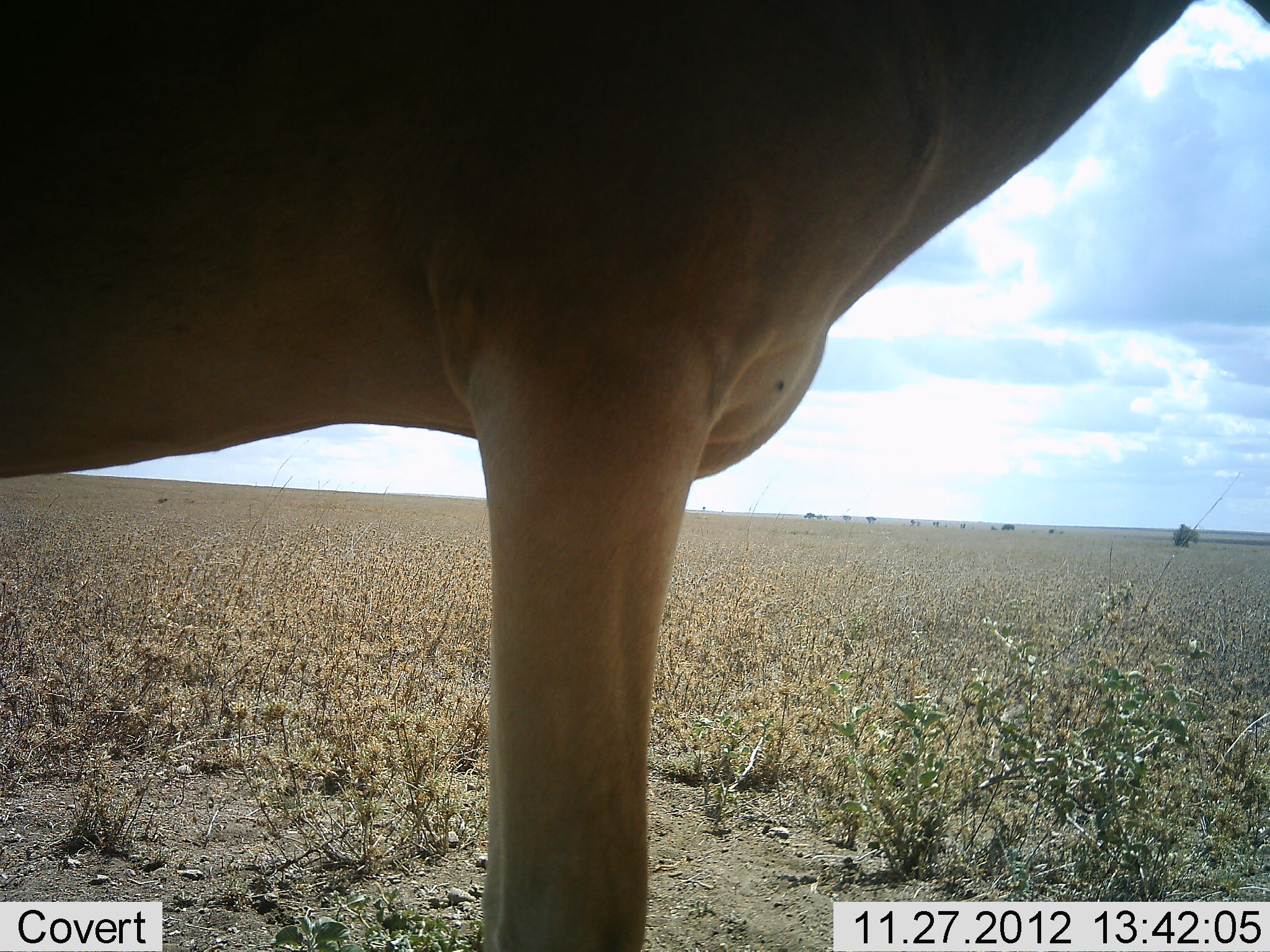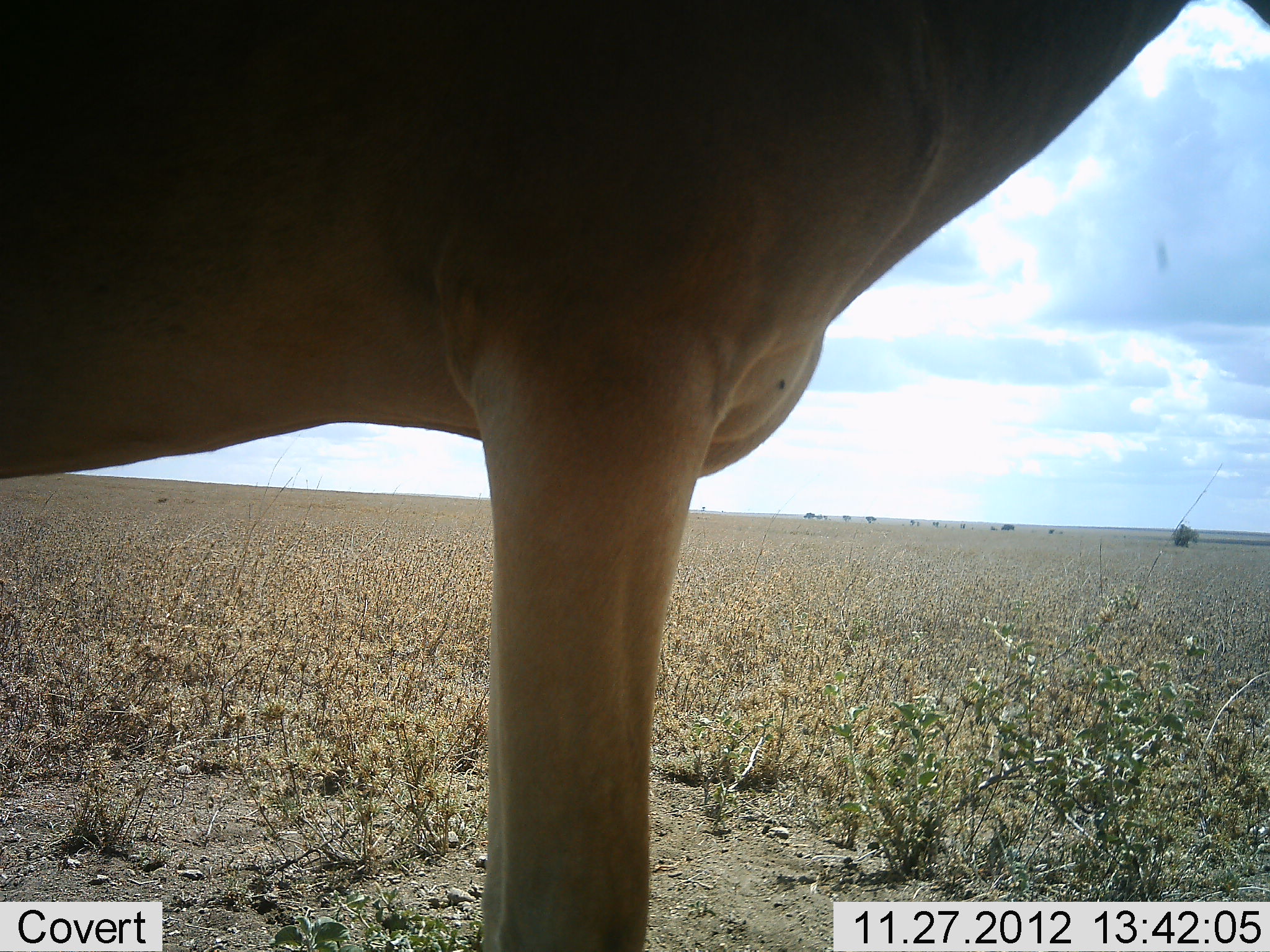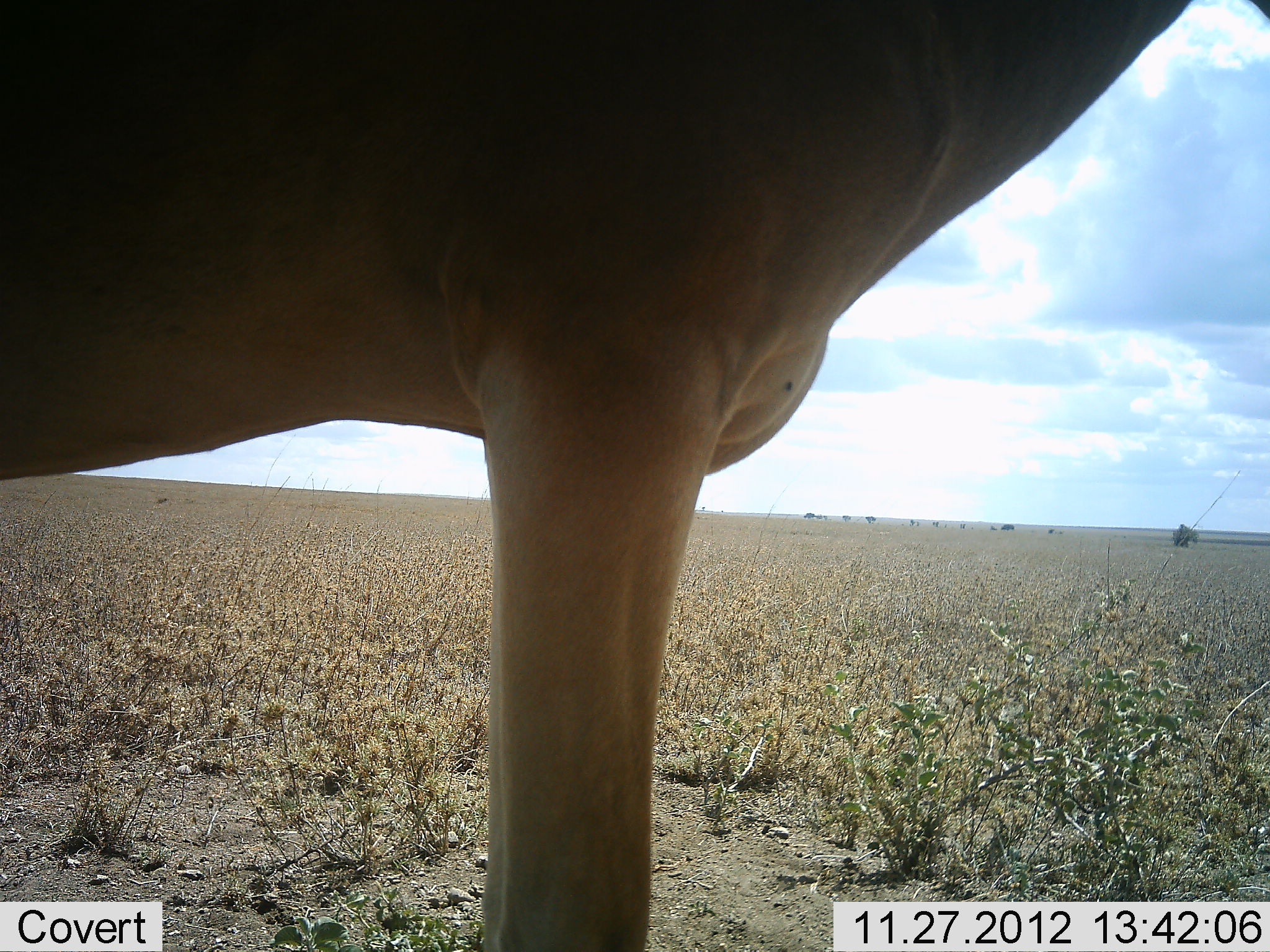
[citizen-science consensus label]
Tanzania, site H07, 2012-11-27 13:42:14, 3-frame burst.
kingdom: Animalia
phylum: Chordata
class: Mammalia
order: Artiodactyla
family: Bovidae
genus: Alcelaphus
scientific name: Alcelaphus buselaphus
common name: hartebeest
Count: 1.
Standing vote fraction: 100%.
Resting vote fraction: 0%.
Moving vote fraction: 0%.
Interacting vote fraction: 0%.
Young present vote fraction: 0%.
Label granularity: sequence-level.